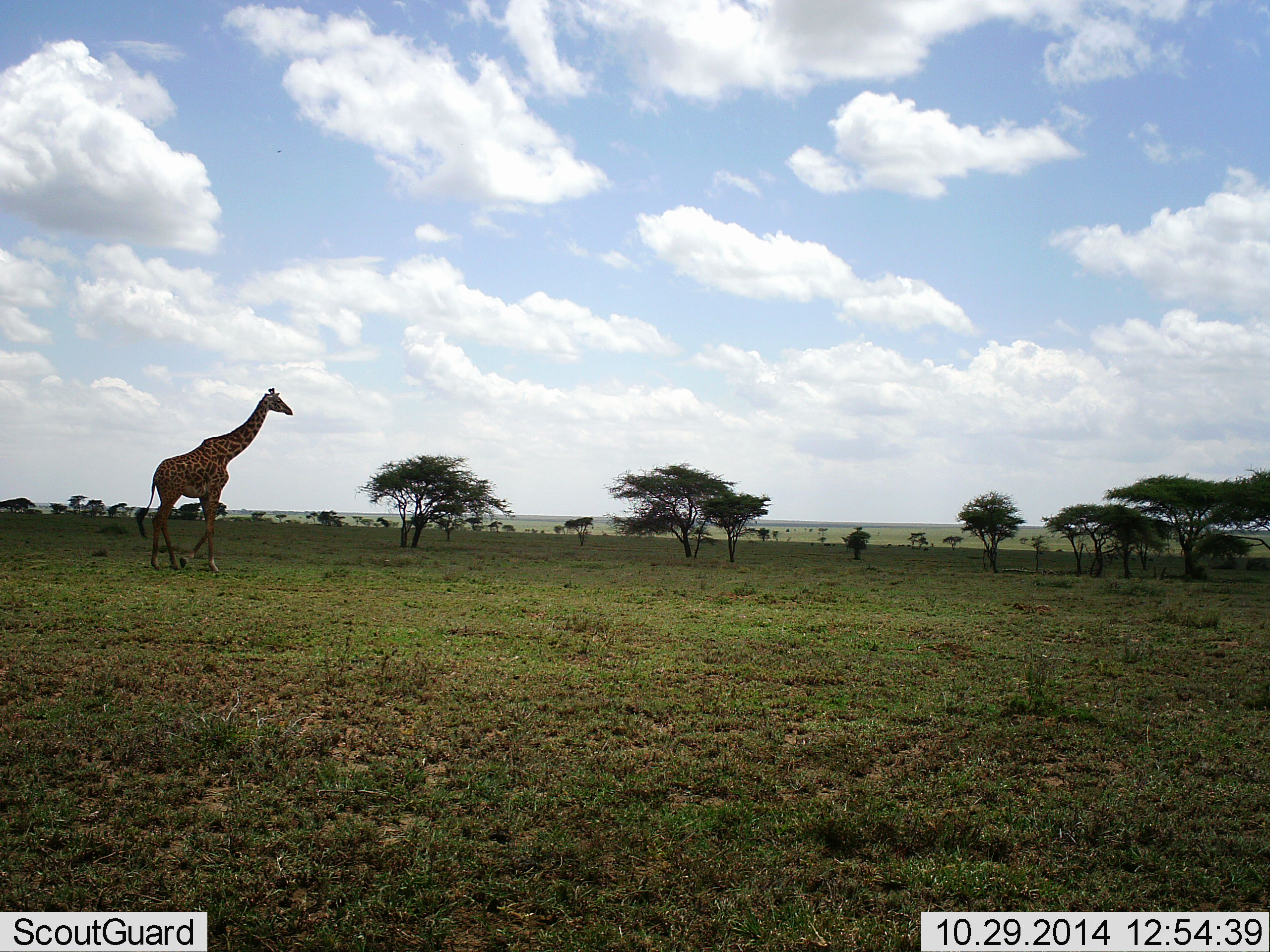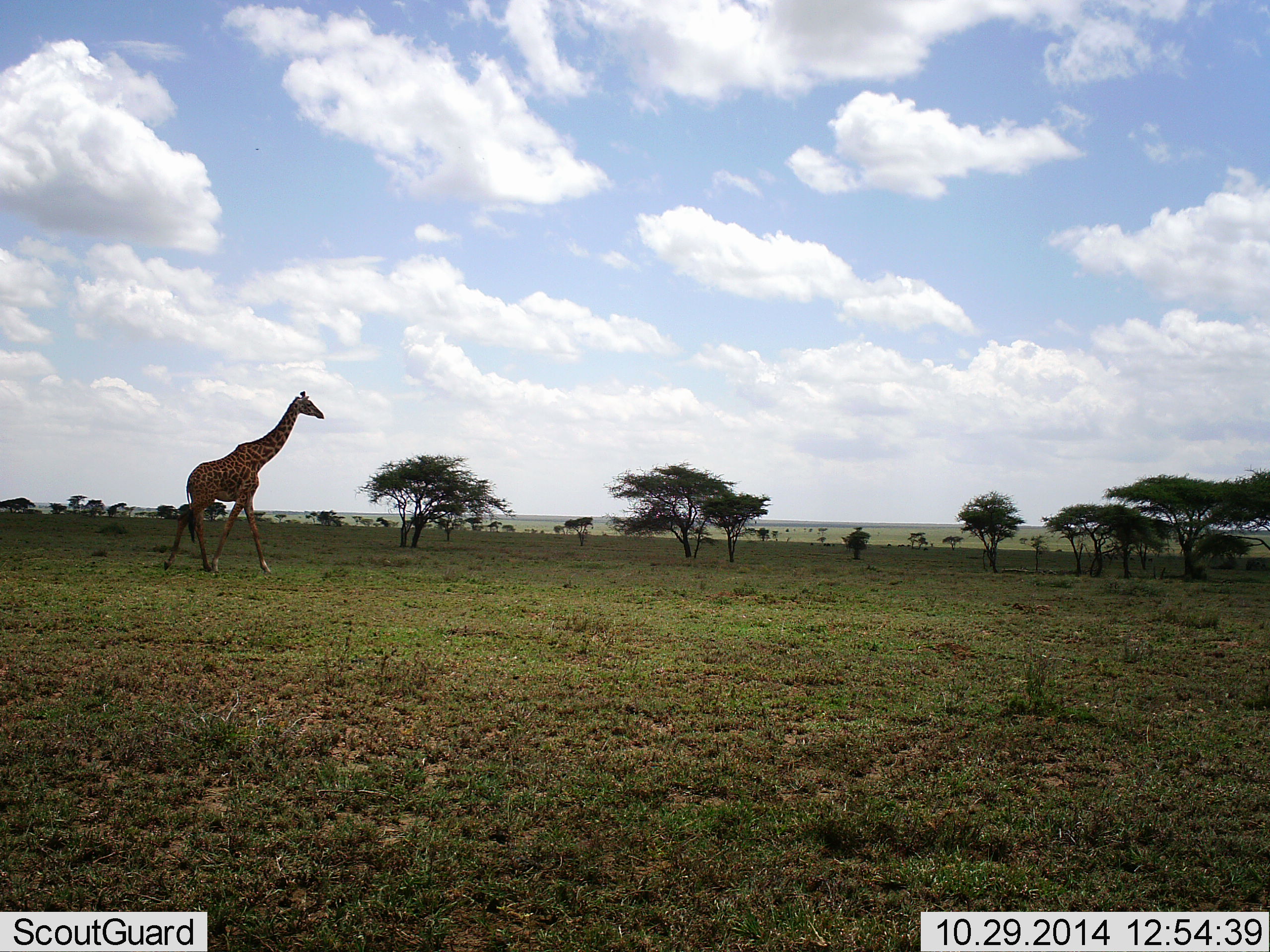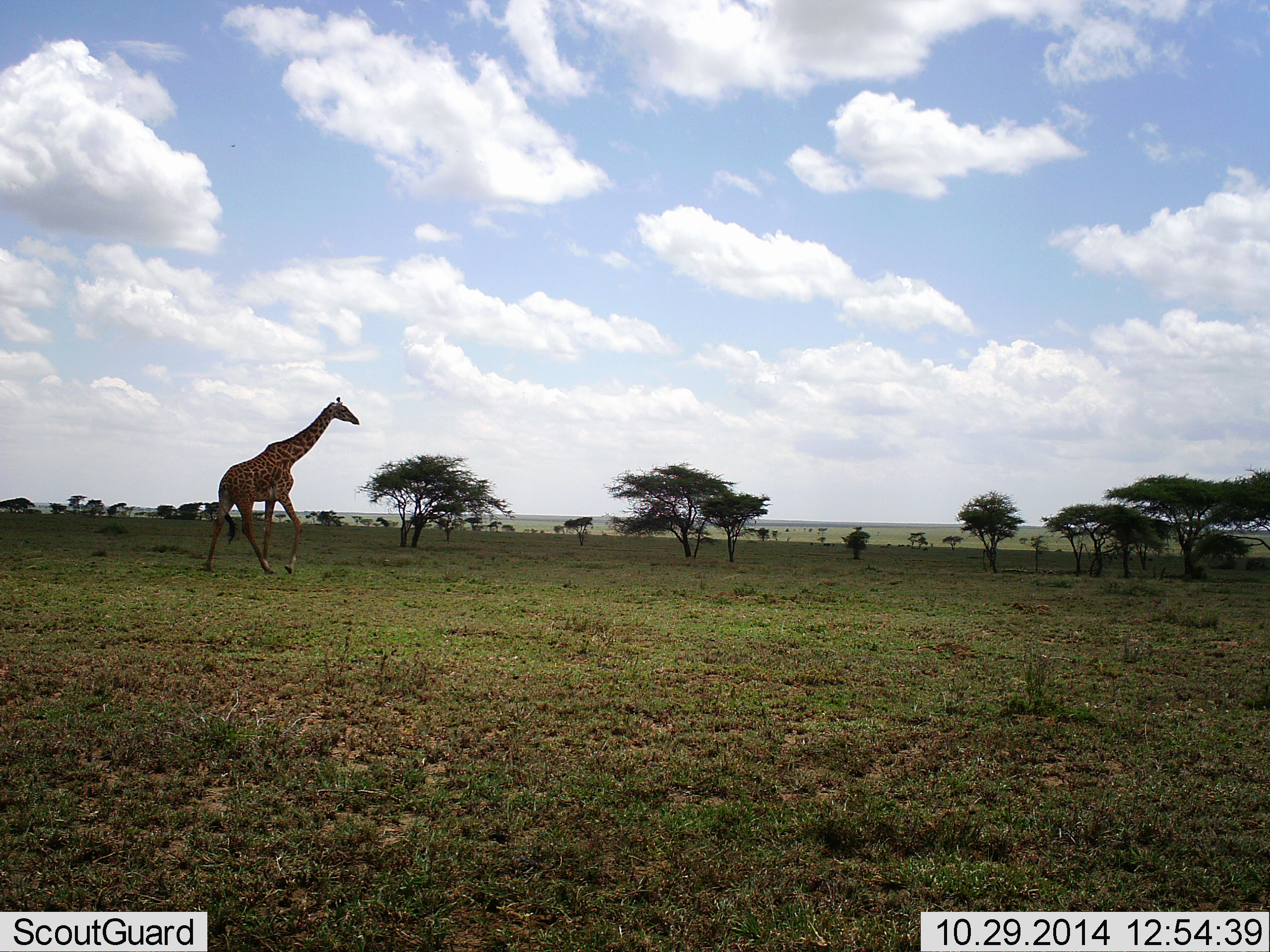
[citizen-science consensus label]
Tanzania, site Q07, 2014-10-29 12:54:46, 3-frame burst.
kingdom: Animalia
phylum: Chordata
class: Mammalia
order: Artiodactyla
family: Giraffidae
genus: Giraffa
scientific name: Giraffa camelopardalis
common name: giraffe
Giraffe (Giraffa camelopardalis), count 1. Behavior (volunteer vote fractions): standing 0%, resting 0%, moving 100%, interacting 0%. Young present (vote fraction): 0%. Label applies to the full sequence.